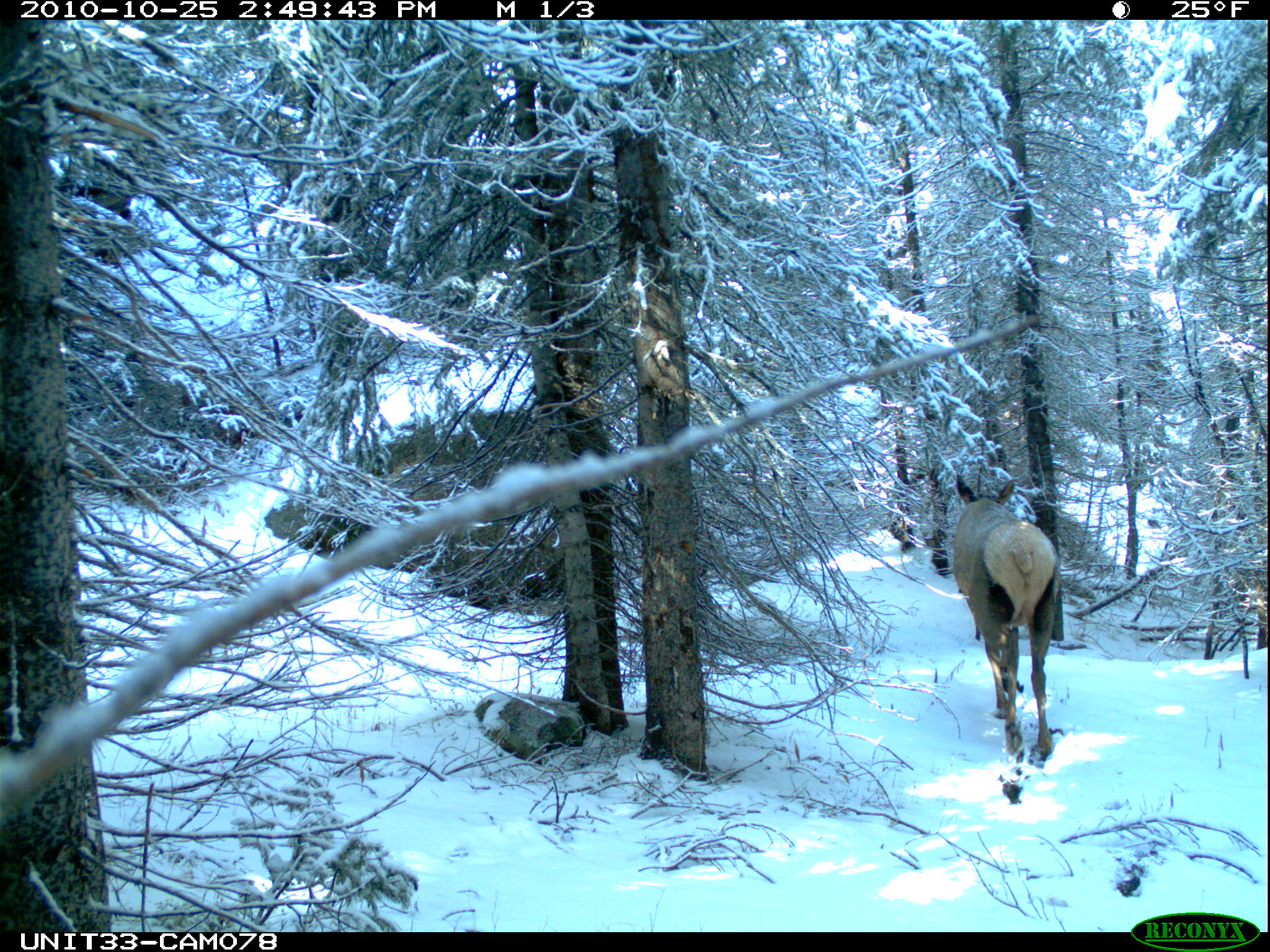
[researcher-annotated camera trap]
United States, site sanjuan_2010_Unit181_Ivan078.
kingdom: Animalia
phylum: Chordata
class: Mammalia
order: Artiodactyla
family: Cervidae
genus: Cervus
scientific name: Cervus elaphus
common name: red deer